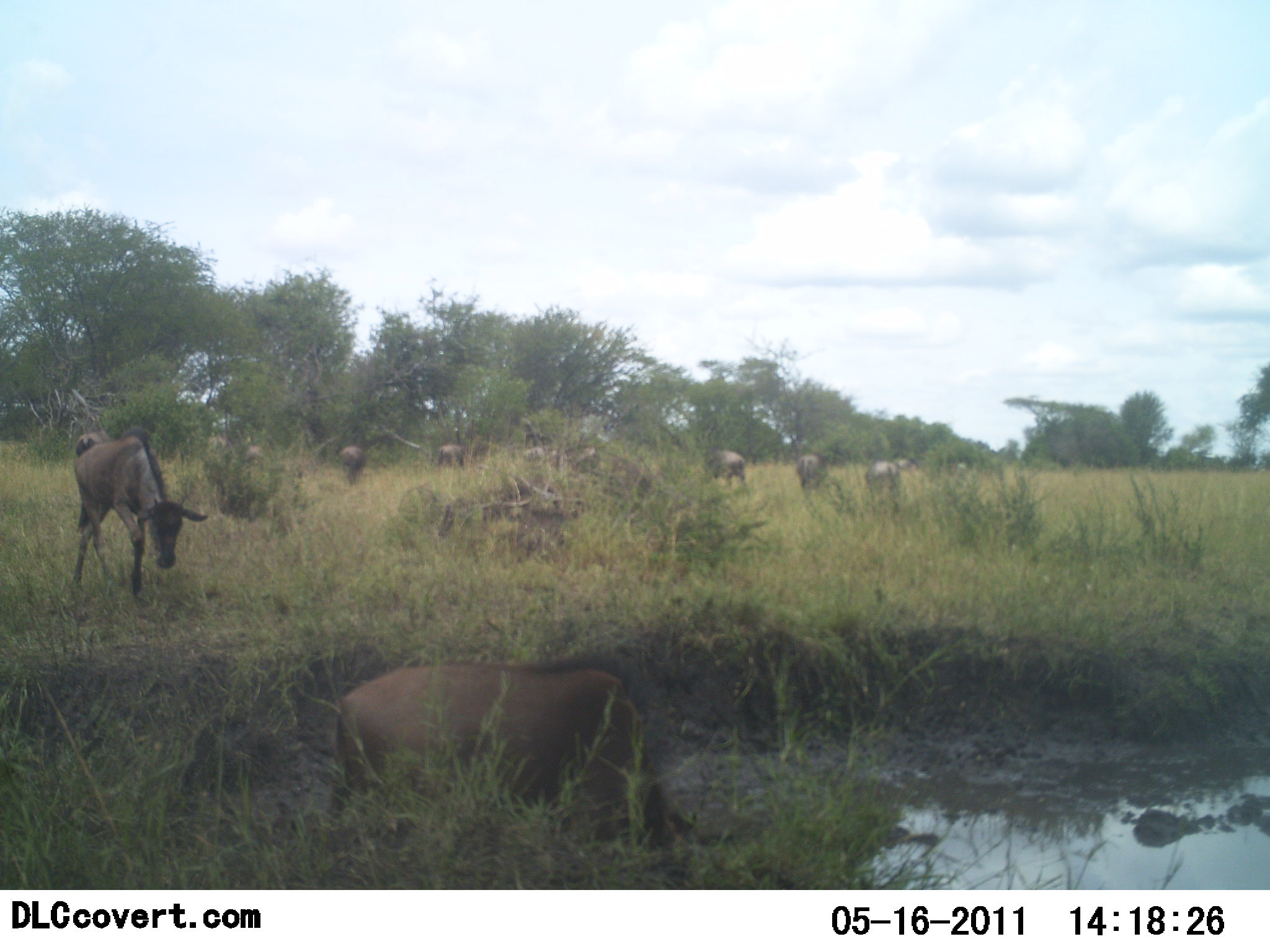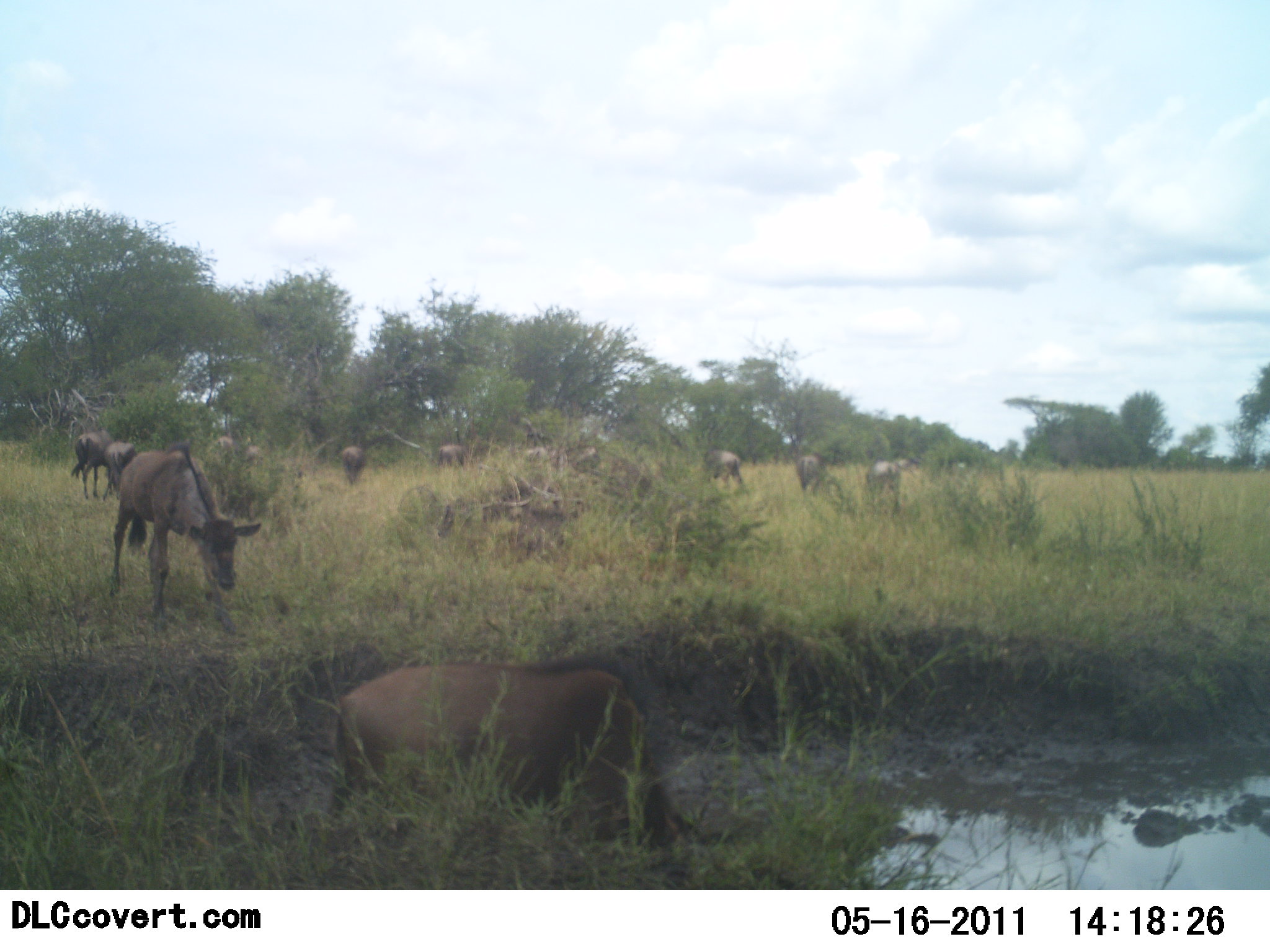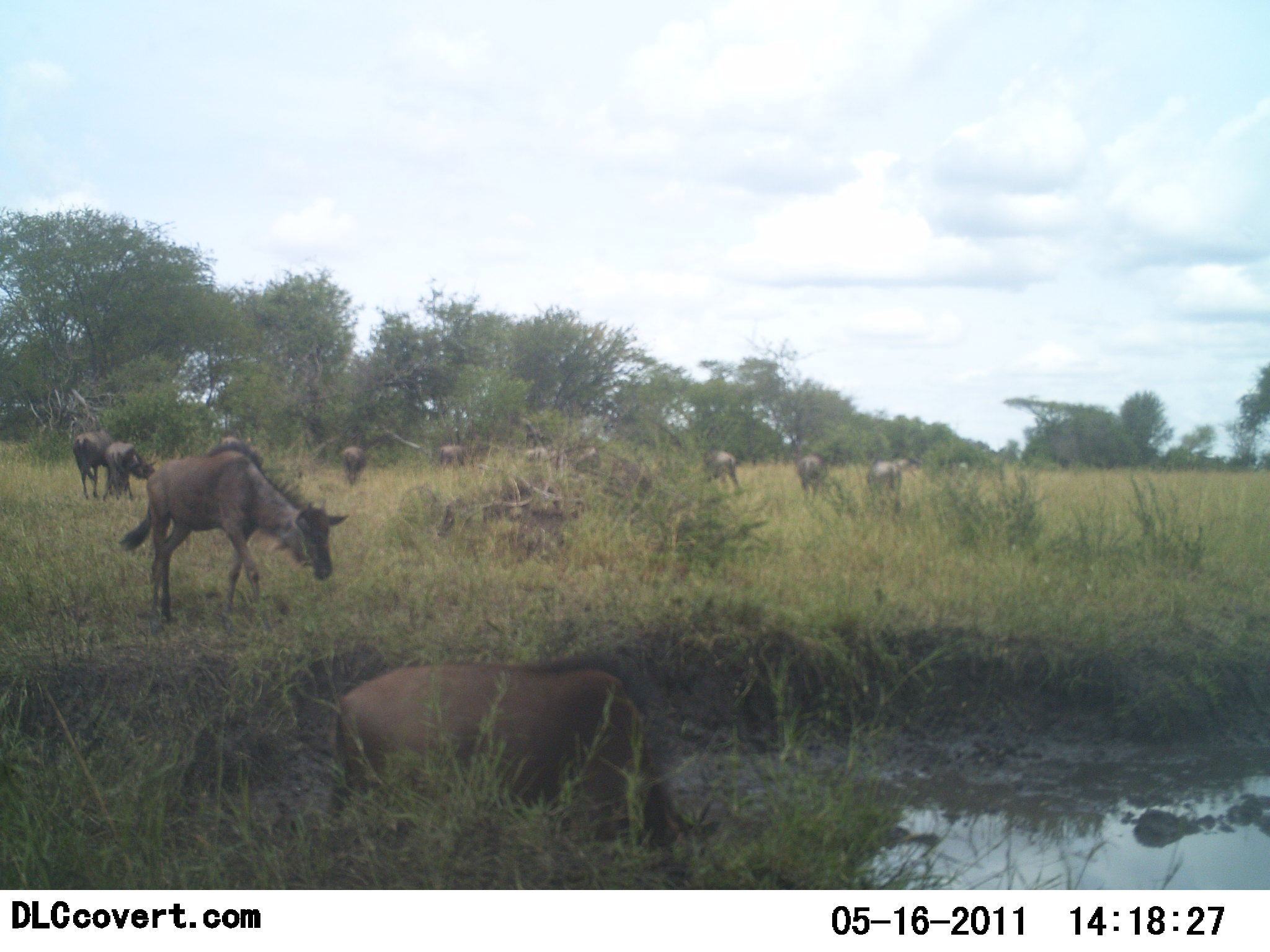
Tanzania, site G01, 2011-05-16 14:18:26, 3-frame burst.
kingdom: Animalia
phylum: Chordata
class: Mammalia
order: Artiodactyla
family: Bovidae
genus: Connochaetes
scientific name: Connochaetes taurinus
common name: blue wildebeest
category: wildebeest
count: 11-50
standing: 45%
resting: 9%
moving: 64%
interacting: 9%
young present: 18%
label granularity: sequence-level